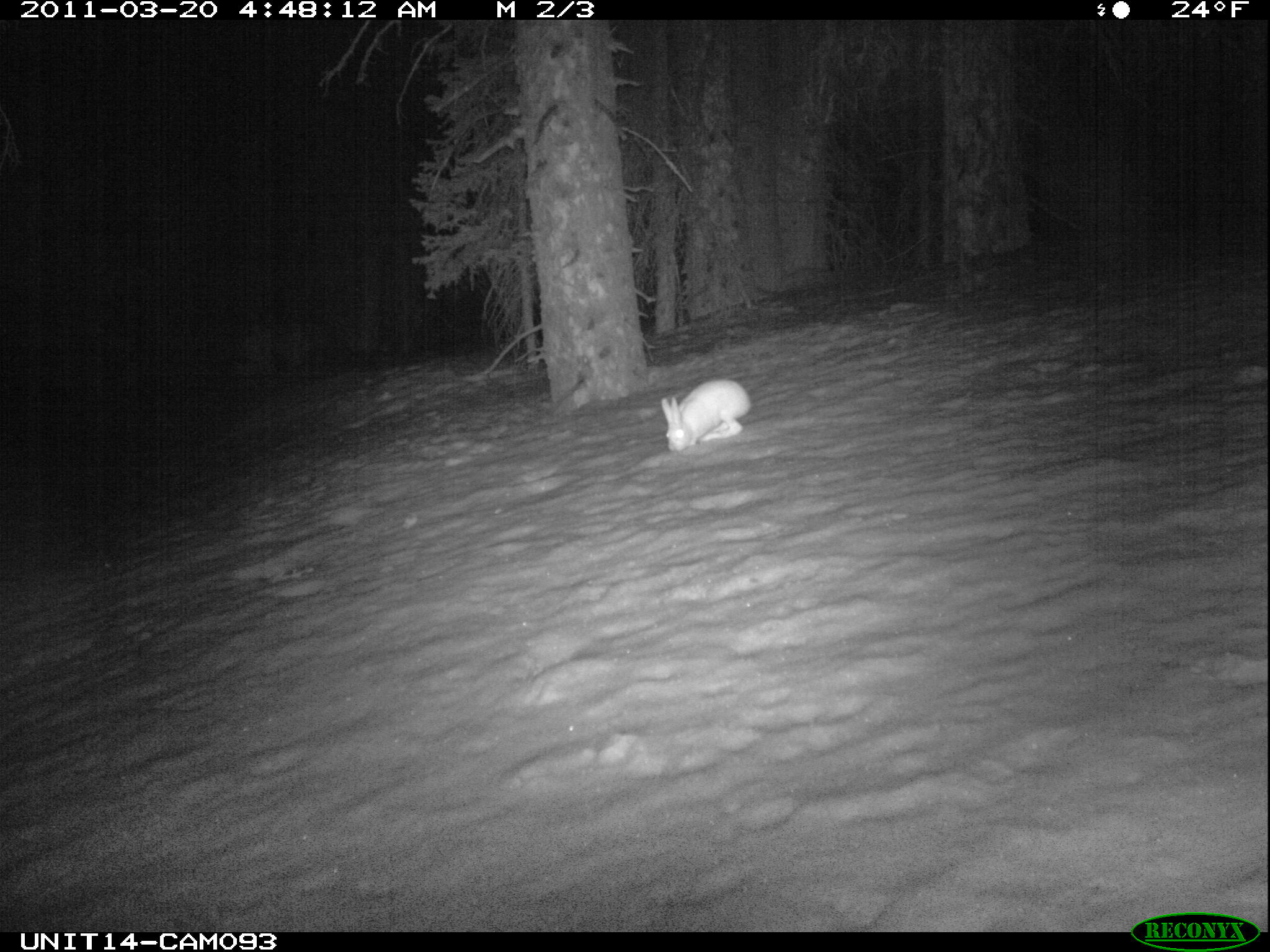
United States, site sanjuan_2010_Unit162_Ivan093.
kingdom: Animalia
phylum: Chordata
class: Mammalia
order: Lagomorpha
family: Leporidae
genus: Lepus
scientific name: Lepus americanus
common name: snowshoe hare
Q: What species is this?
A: Lepus americanus (snowshoe hare).